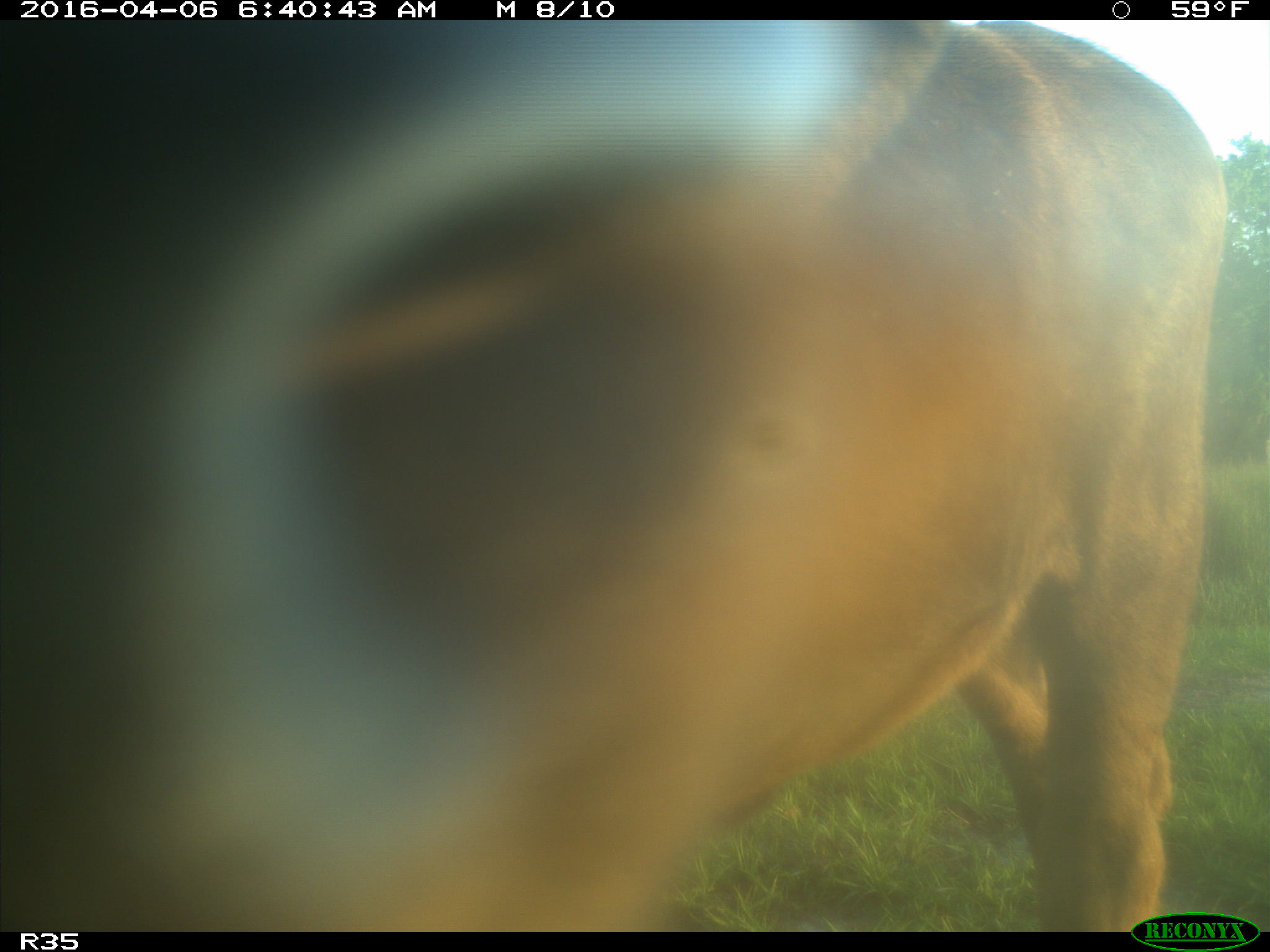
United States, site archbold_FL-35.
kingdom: Animalia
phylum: Chordata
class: Mammalia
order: Artiodactyla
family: Bovidae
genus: Bos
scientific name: Bos taurus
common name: domestic cow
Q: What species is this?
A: Bos taurus (domestic cow).